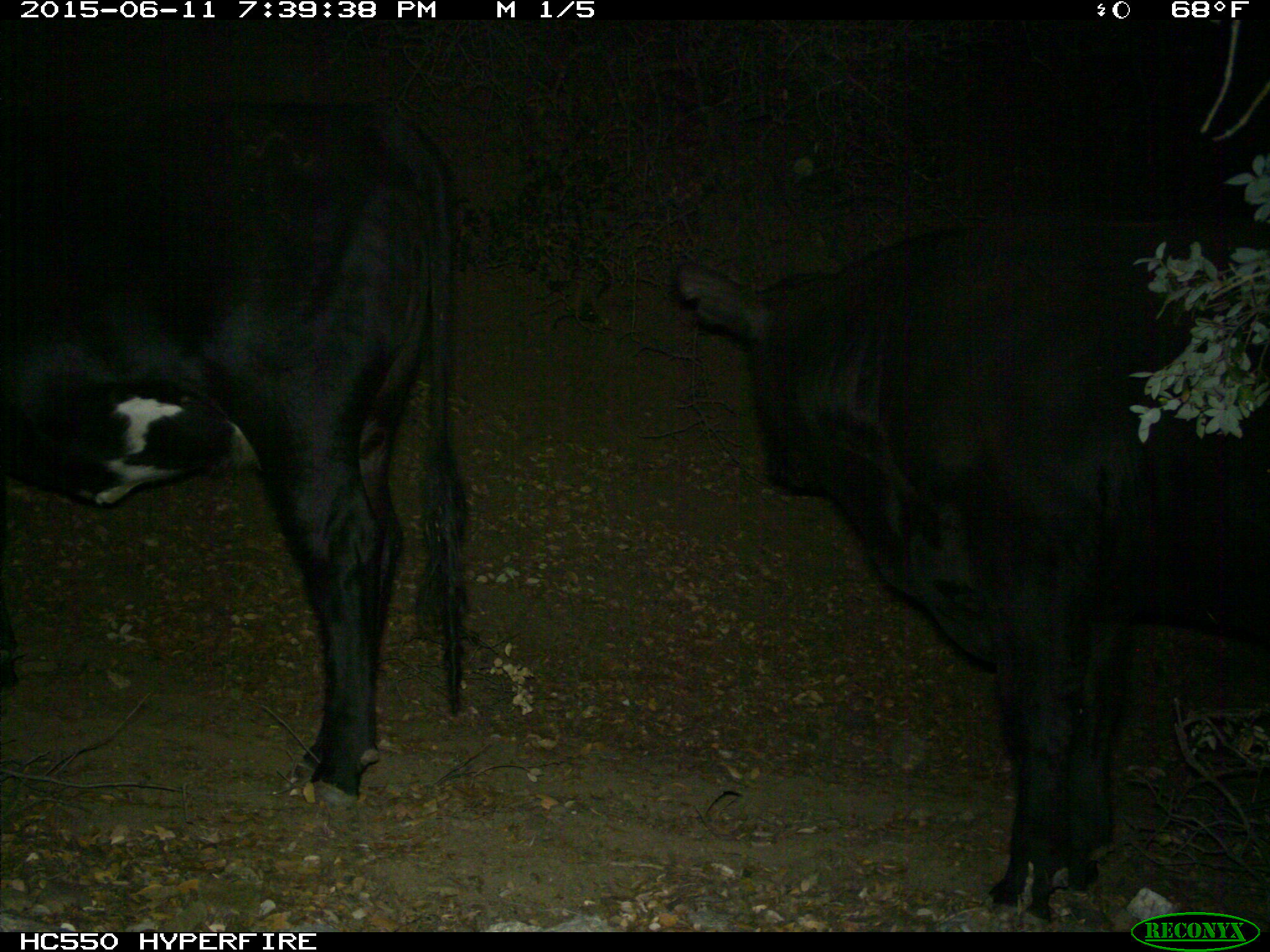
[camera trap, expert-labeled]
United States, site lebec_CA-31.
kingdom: Animalia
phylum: Chordata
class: Mammalia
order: Artiodactyla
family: Bovidae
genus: Bos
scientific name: Bos taurus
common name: domestic cow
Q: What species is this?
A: Bos taurus (domestic cow).